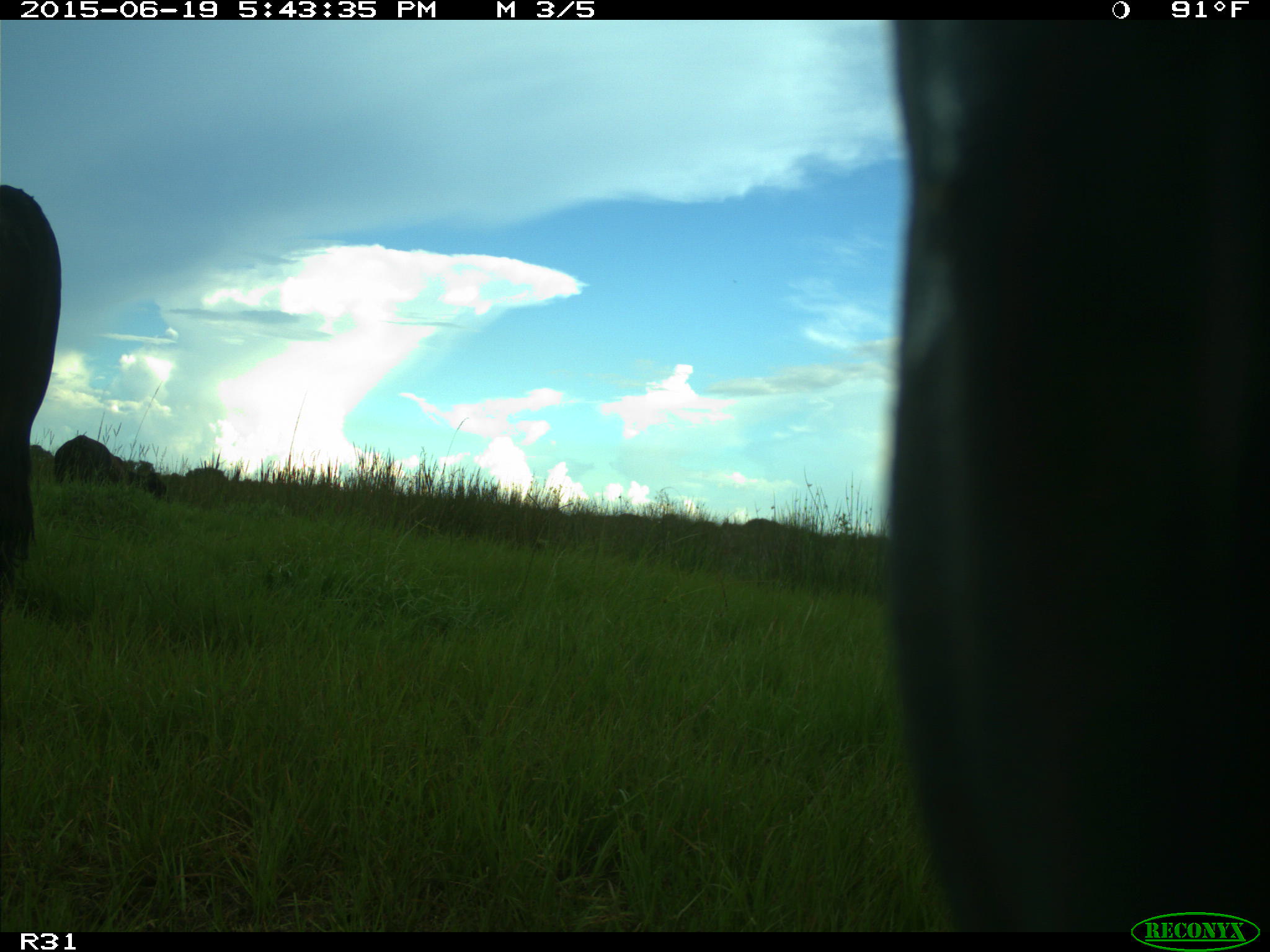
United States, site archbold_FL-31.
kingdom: Animalia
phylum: Chordata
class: Mammalia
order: Artiodactyla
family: Bovidae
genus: Bos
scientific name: Bos taurus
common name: domestic cow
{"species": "Bos taurus (domestic cow)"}